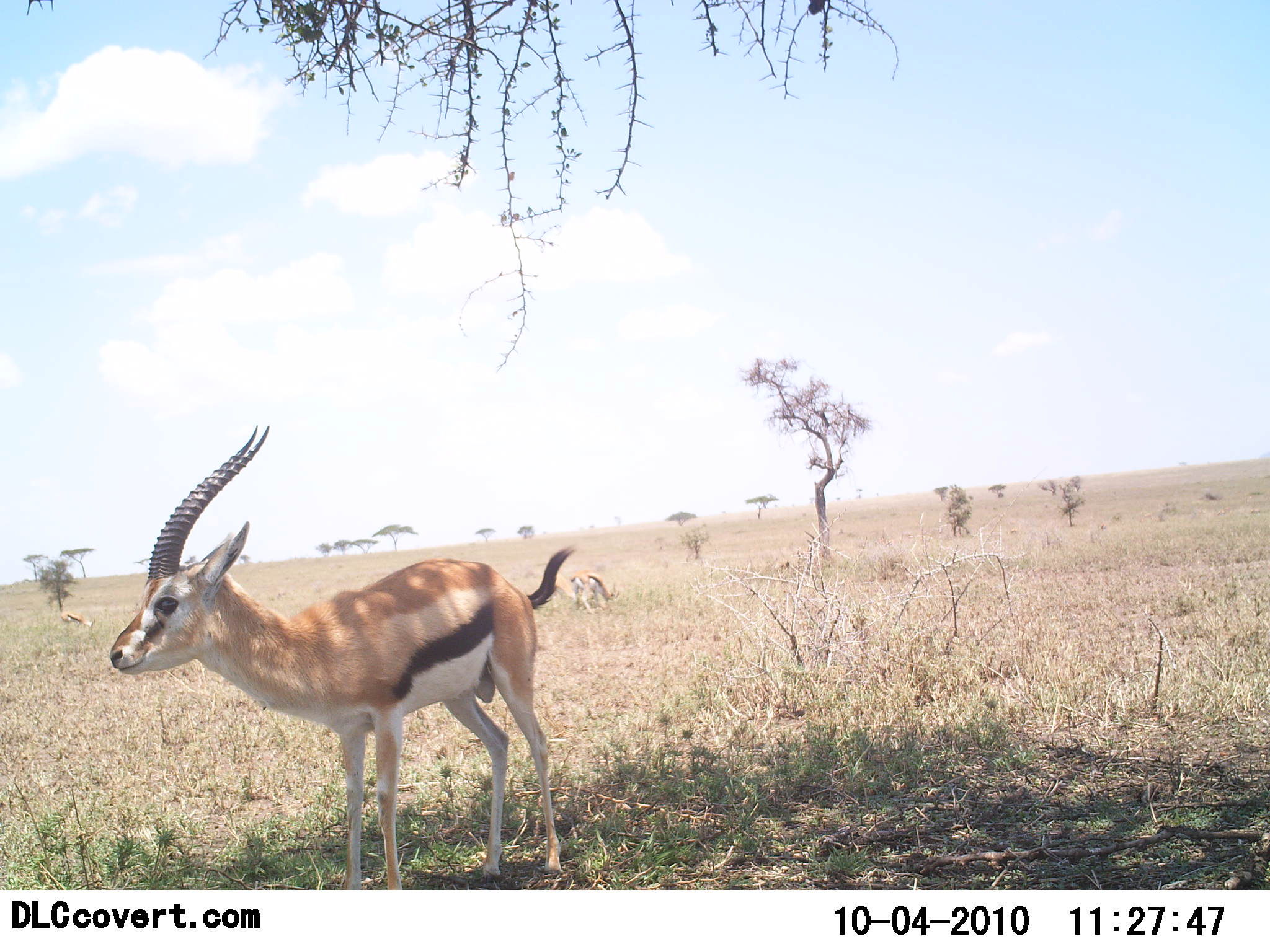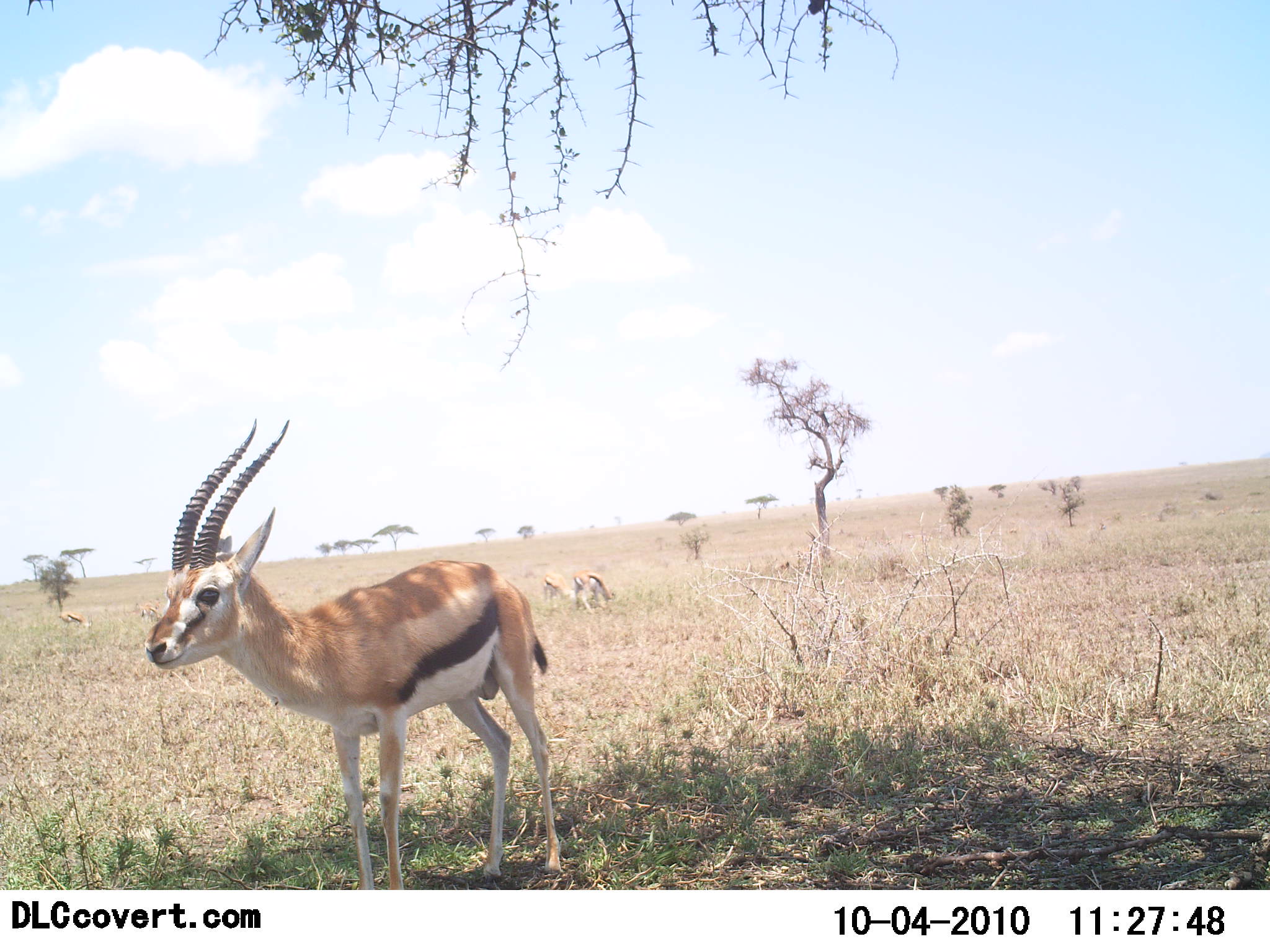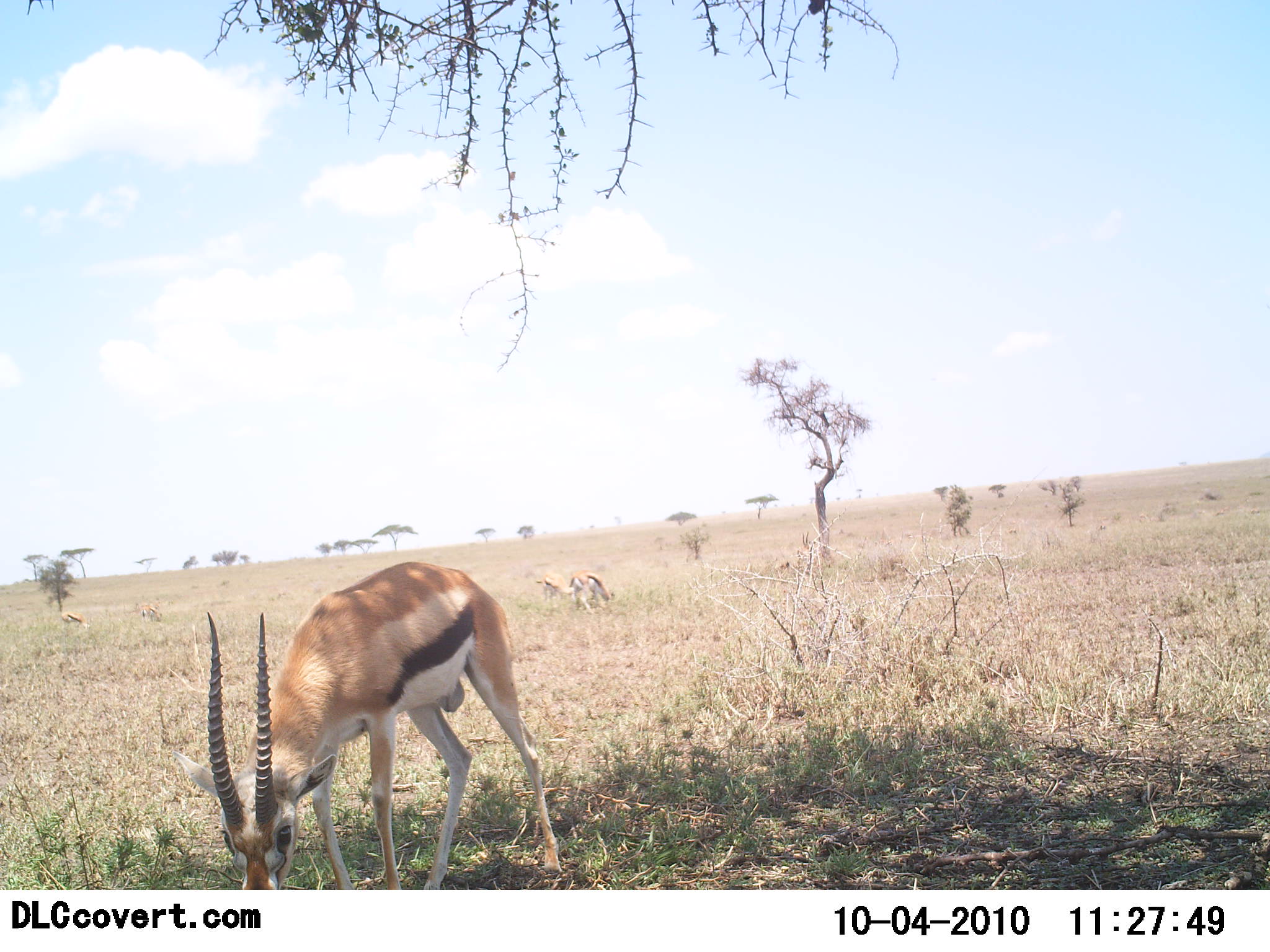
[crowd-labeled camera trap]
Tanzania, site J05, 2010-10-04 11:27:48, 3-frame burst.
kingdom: Animalia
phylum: Chordata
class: Mammalia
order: Artiodactyla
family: Bovidae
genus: Eudorcas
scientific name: Eudorcas thomsonii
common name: thomson's gazelle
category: gazellethomsons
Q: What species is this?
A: Gazellethomsons (thomson's gazelle) (Eudorcas thomsonii).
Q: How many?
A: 4.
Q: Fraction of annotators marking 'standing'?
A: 80%.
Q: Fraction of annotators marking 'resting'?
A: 10%.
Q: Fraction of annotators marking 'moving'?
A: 0%.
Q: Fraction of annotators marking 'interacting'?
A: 0%.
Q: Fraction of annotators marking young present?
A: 0%.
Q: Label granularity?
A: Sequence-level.